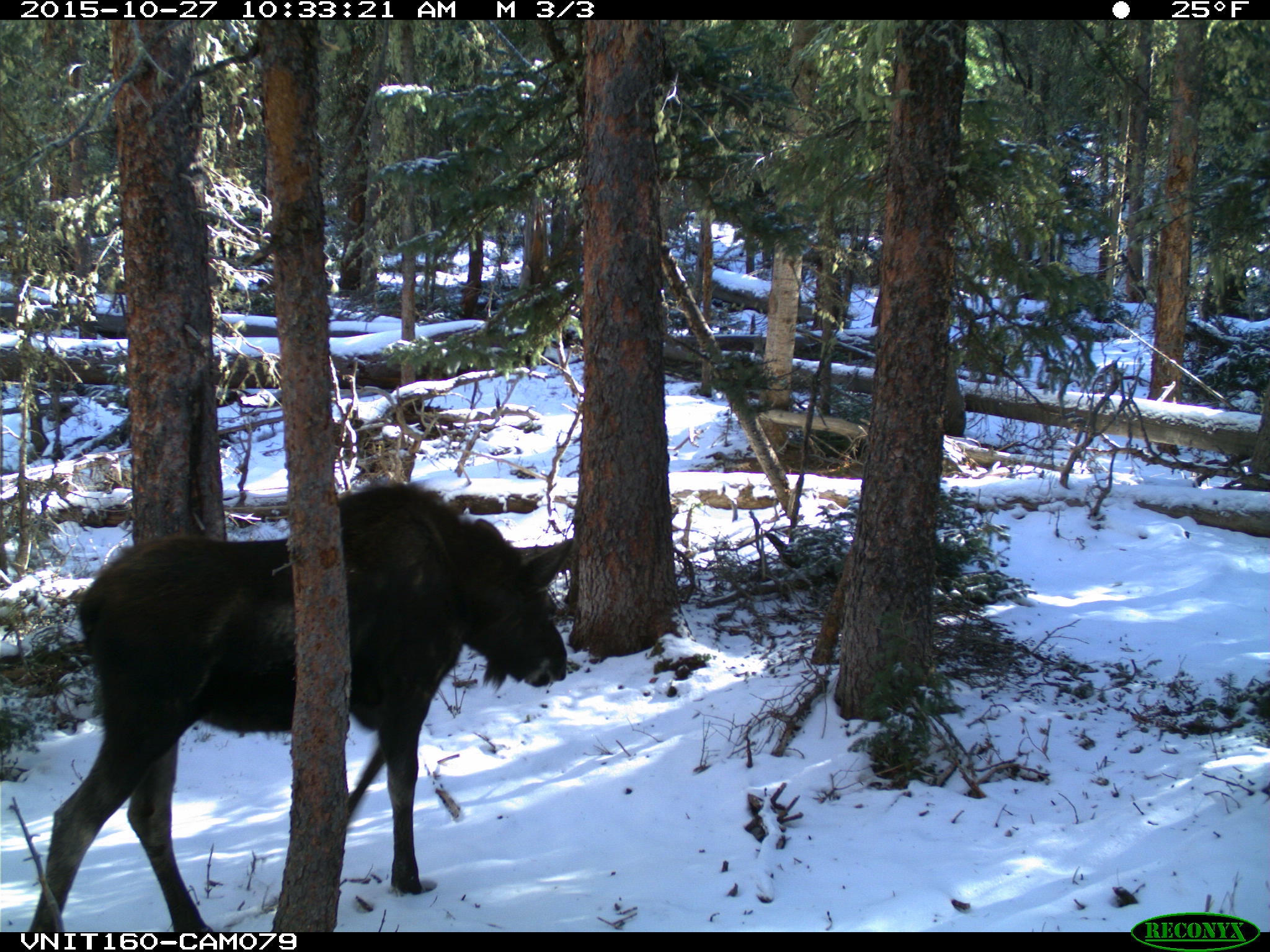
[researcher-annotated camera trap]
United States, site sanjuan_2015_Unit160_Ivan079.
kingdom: Animalia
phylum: Chordata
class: Mammalia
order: Artiodactyla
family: Cervidae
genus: Alces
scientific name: Alces alces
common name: moose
Alces alces (moose).